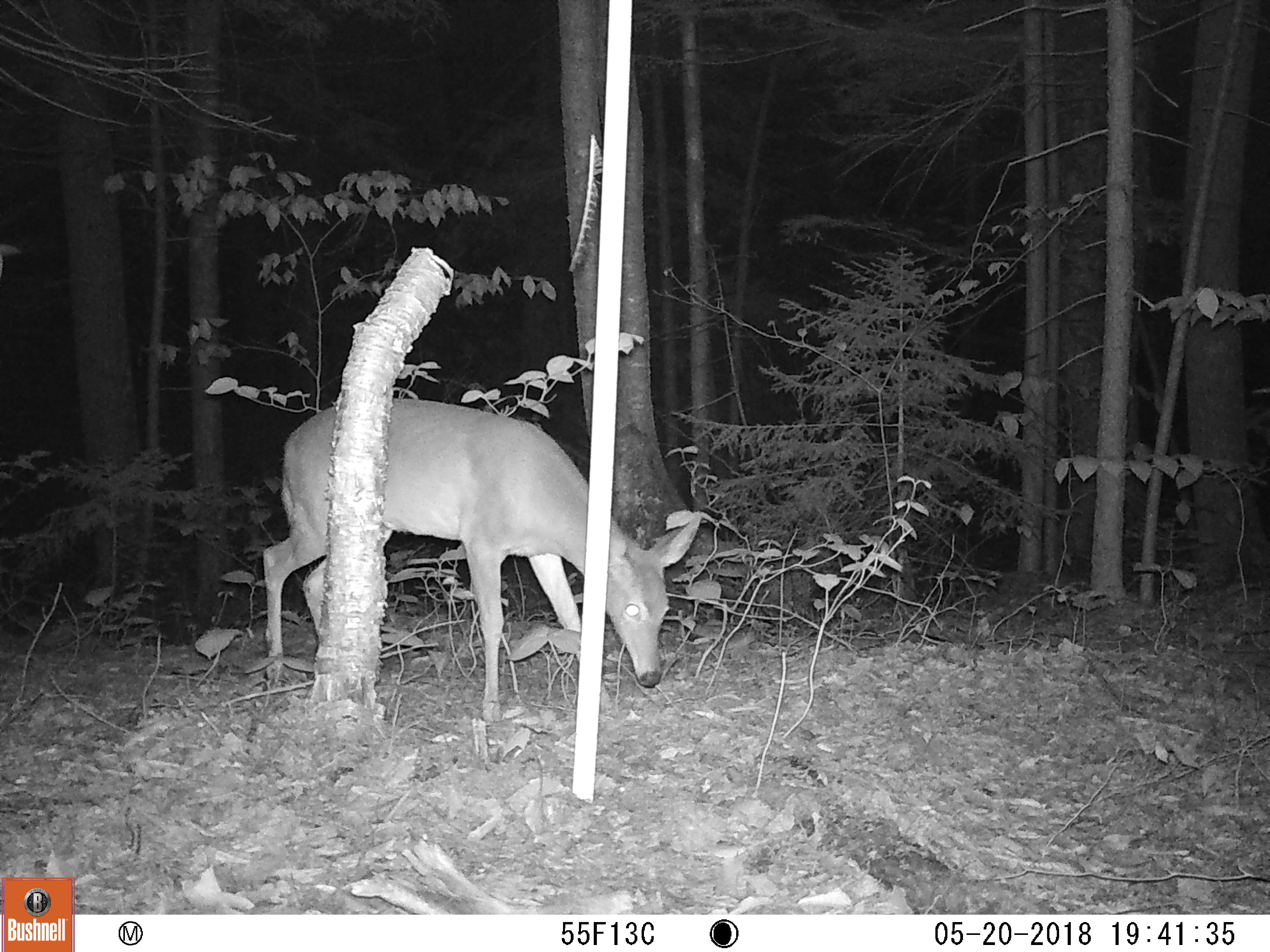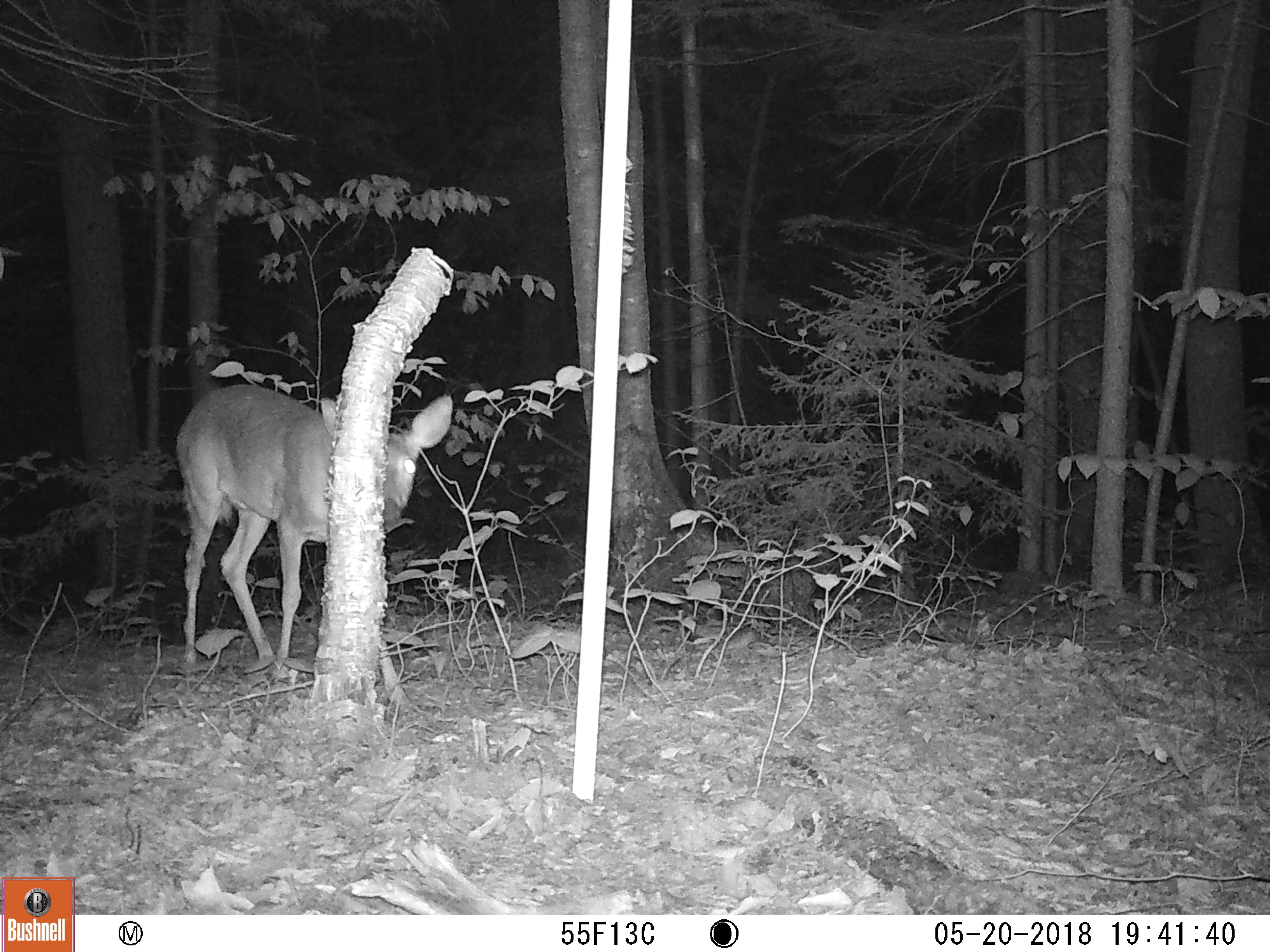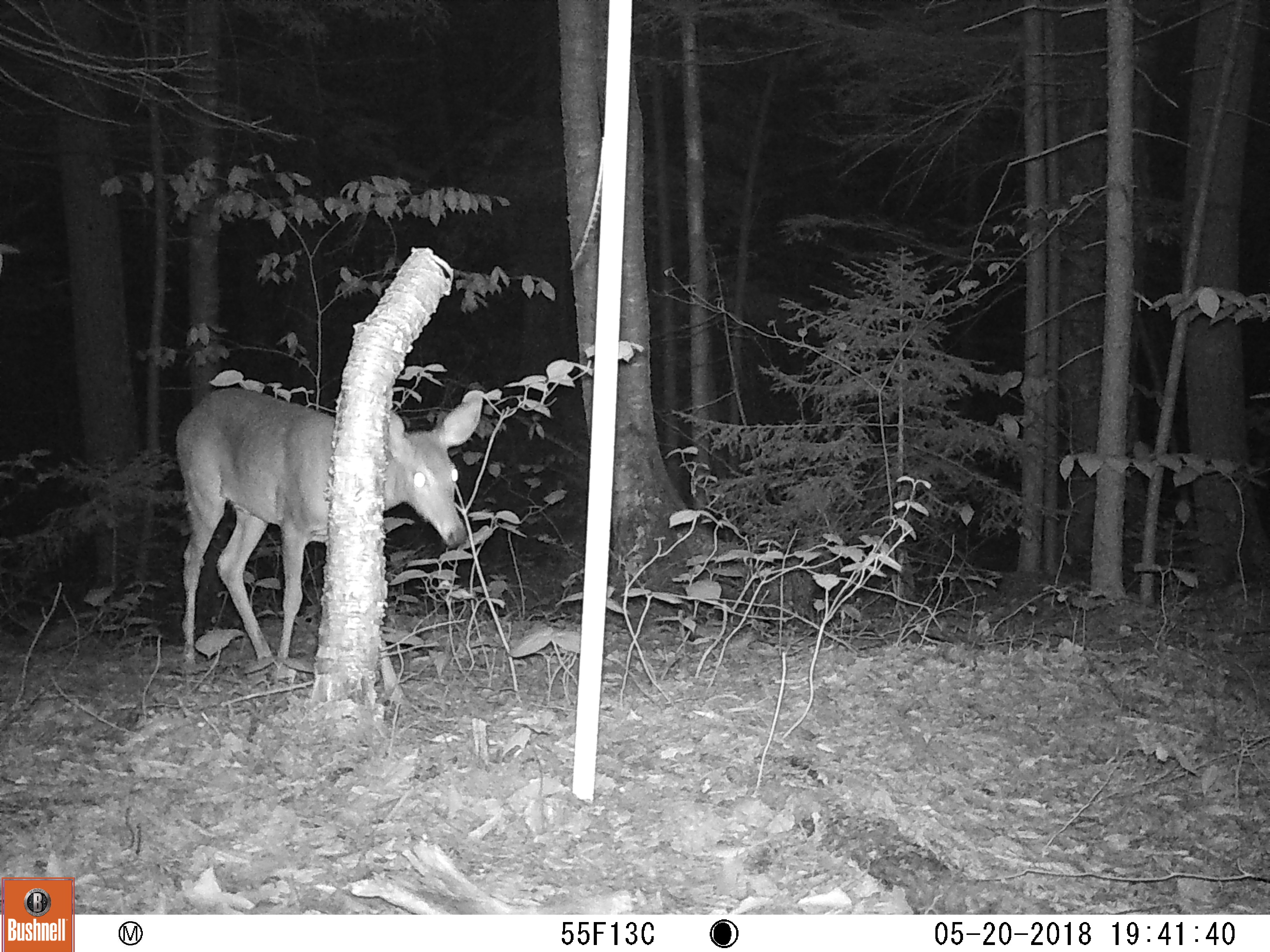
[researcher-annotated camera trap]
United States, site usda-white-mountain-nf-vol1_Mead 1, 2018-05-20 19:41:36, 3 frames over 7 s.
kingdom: Animalia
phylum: Chordata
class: Mammalia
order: Artiodactyla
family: Cervidae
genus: Odocoileus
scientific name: Odocoileus virginianus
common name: white-tailed deer